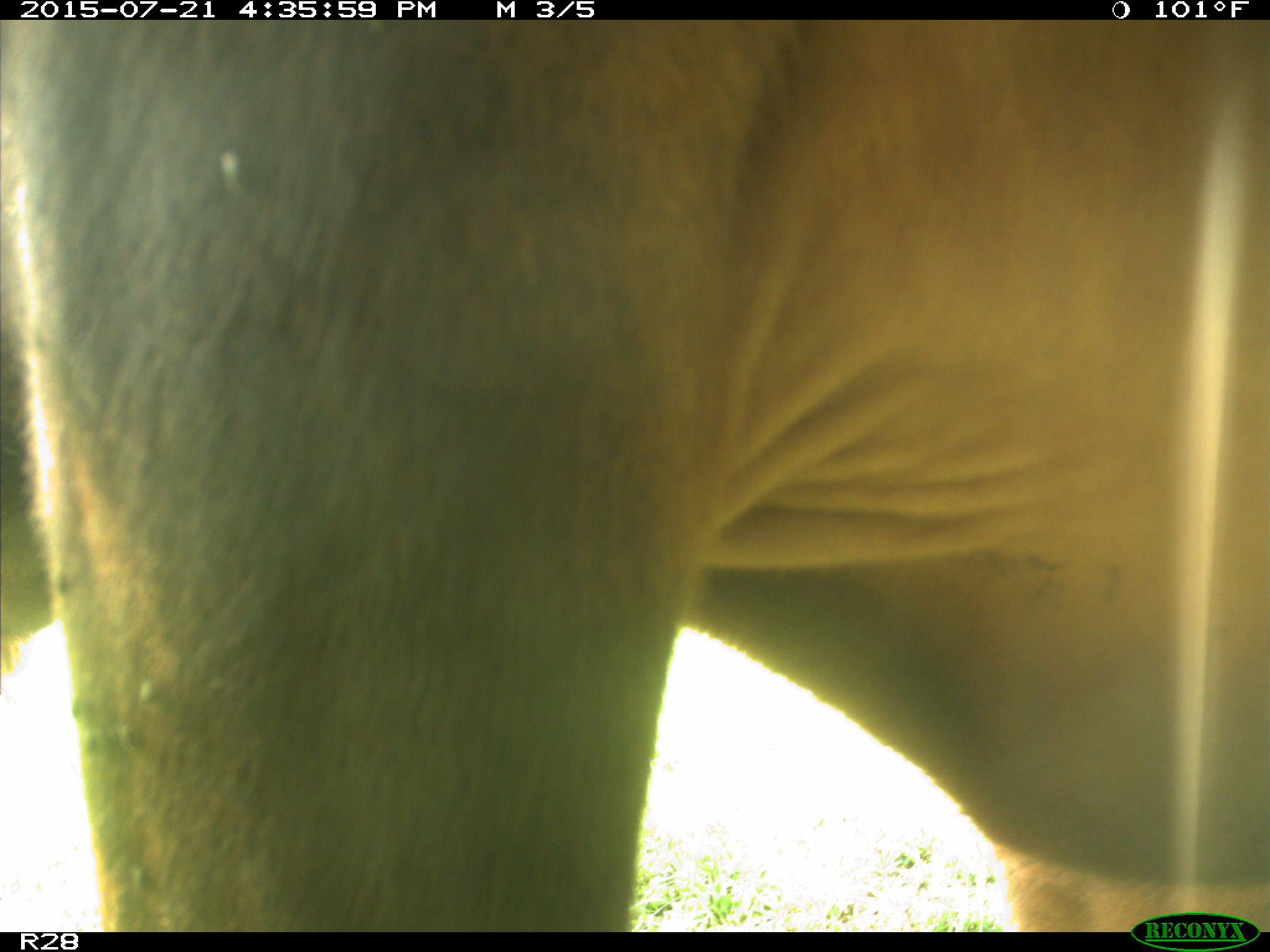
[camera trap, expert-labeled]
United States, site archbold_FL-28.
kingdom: Animalia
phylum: Chordata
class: Mammalia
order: Artiodactyla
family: Bovidae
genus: Bos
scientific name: Bos taurus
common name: domestic cow